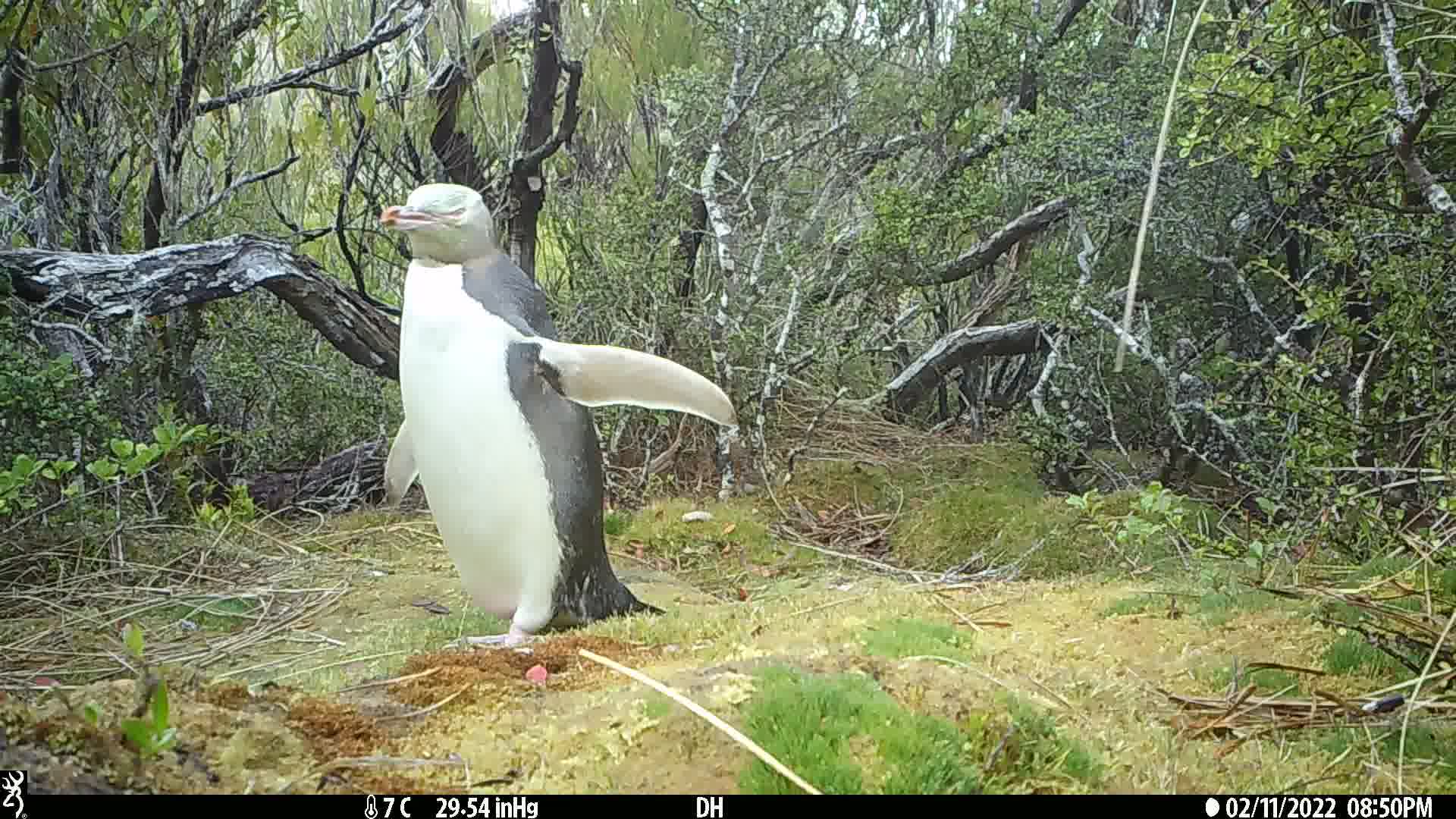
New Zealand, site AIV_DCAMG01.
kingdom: Animalia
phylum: Chordata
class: Aves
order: Sphenisciformes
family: Spheniscidae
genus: Megadyptes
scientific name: Megadyptes antipodes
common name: yellow-eyed penguin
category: yellow eyed penguin